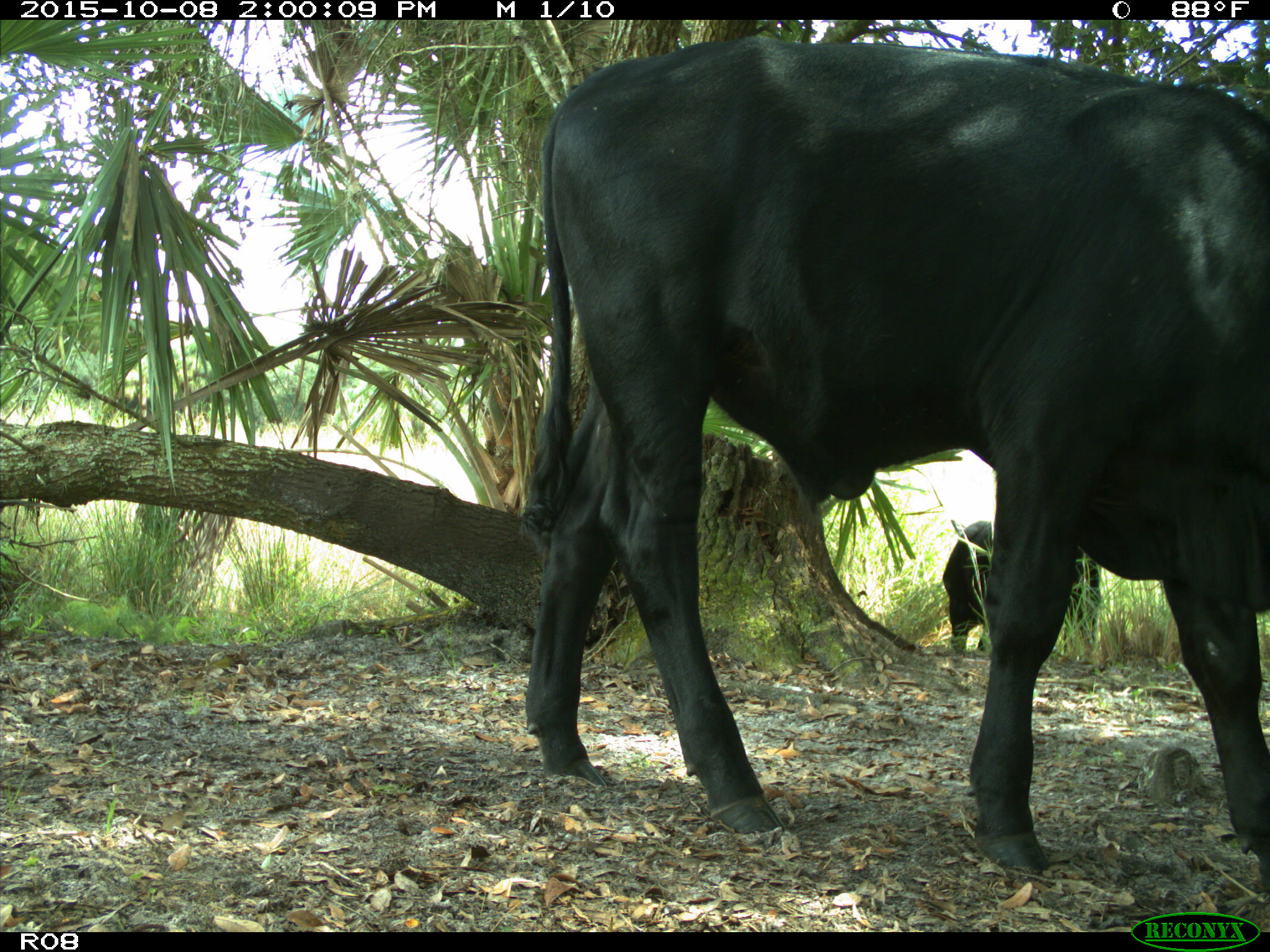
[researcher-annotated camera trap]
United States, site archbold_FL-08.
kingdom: Animalia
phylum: Chordata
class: Mammalia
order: Artiodactyla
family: Bovidae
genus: Bos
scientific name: Bos taurus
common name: domestic cow